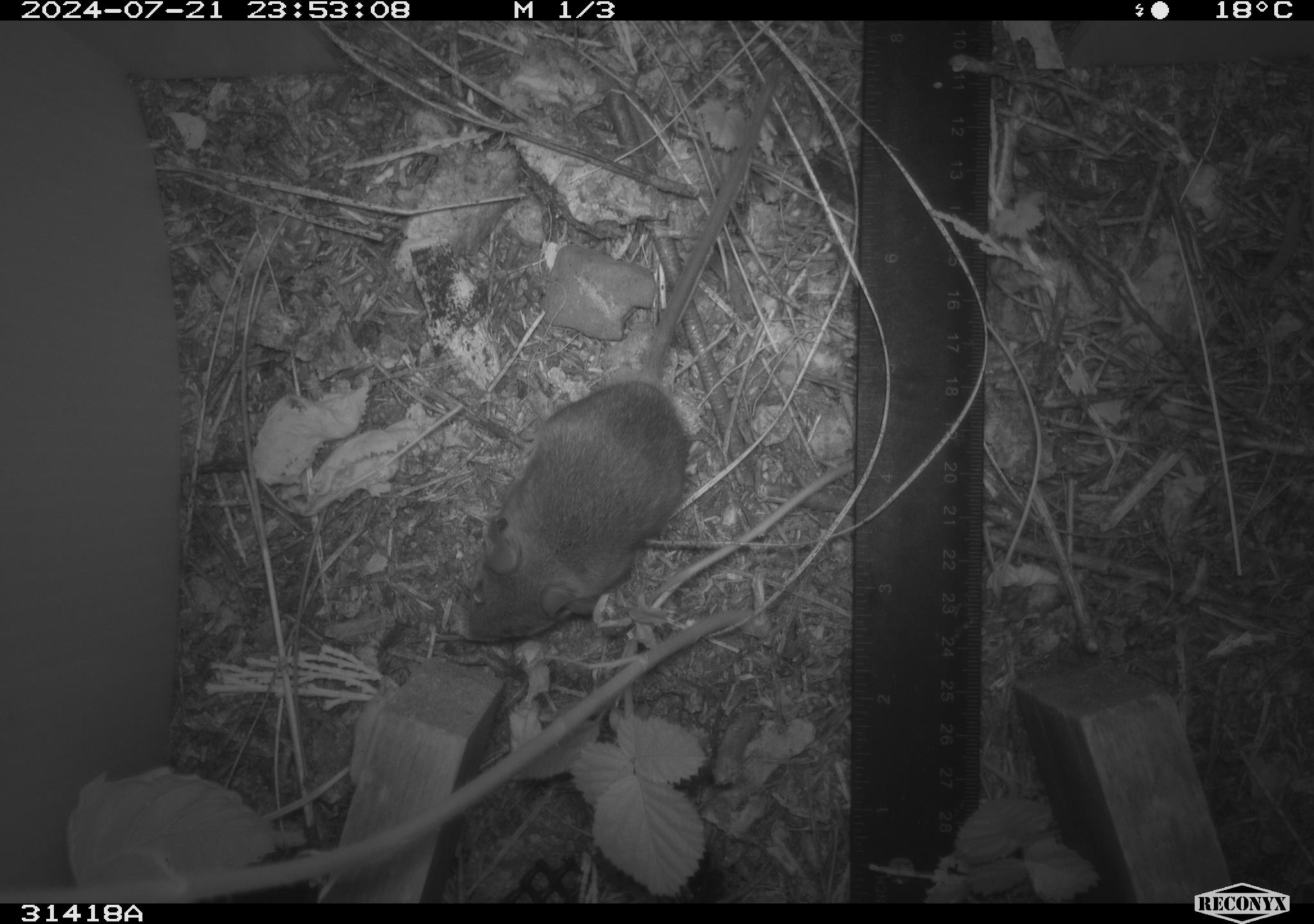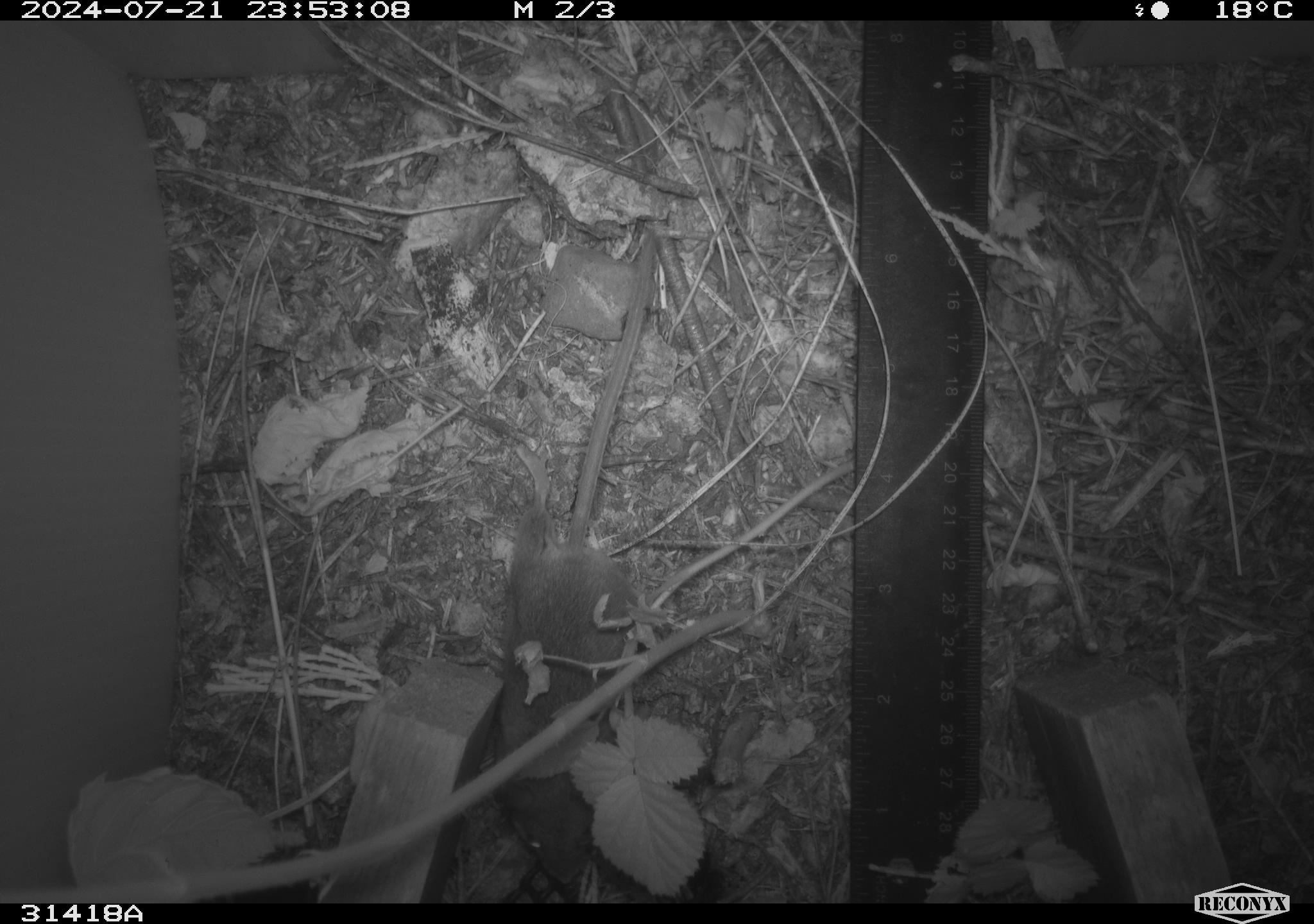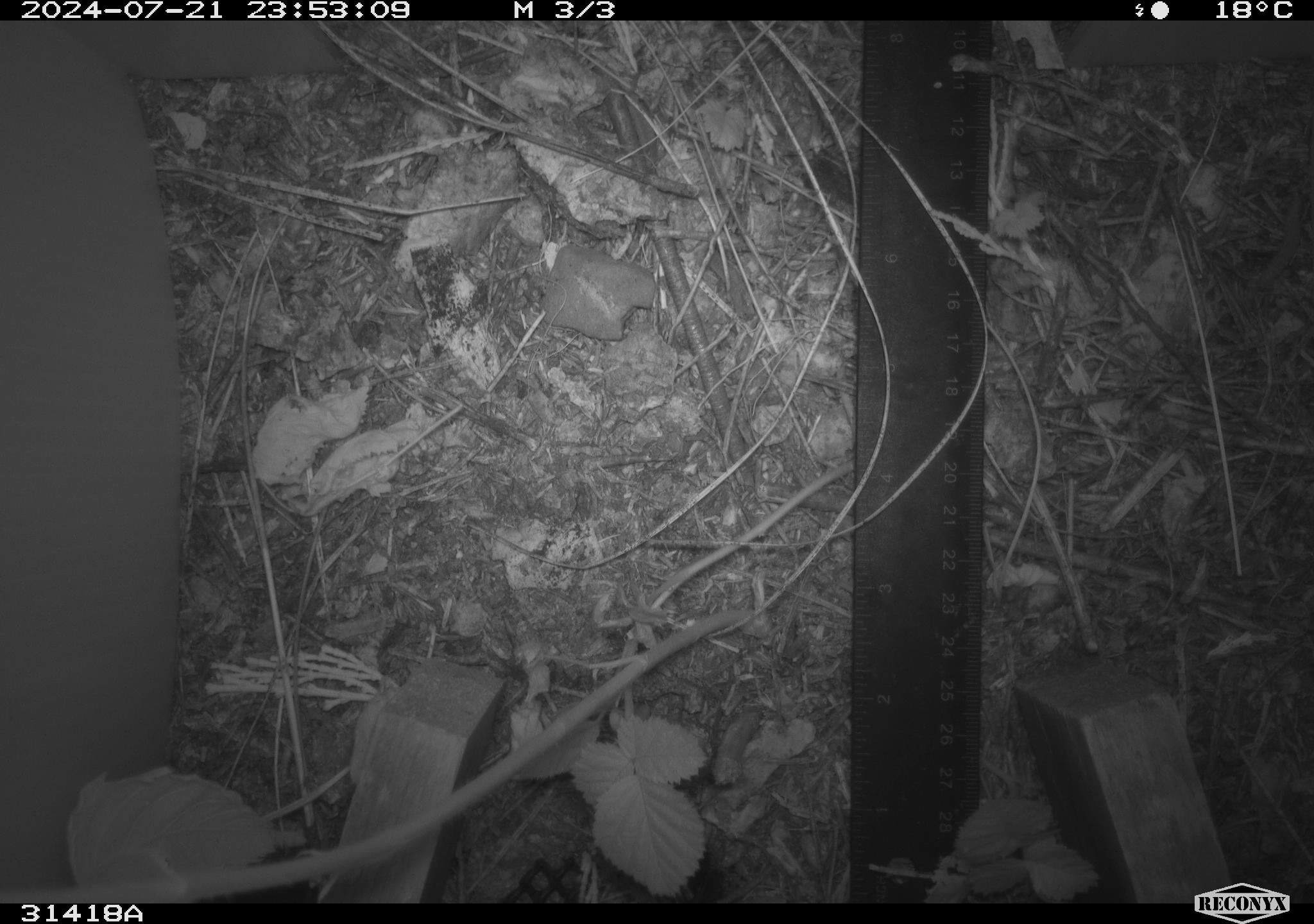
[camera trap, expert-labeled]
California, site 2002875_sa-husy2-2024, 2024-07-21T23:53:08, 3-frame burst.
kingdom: Animalia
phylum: Chordata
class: Mammalia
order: Rodentia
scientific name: Rodentia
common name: rodent